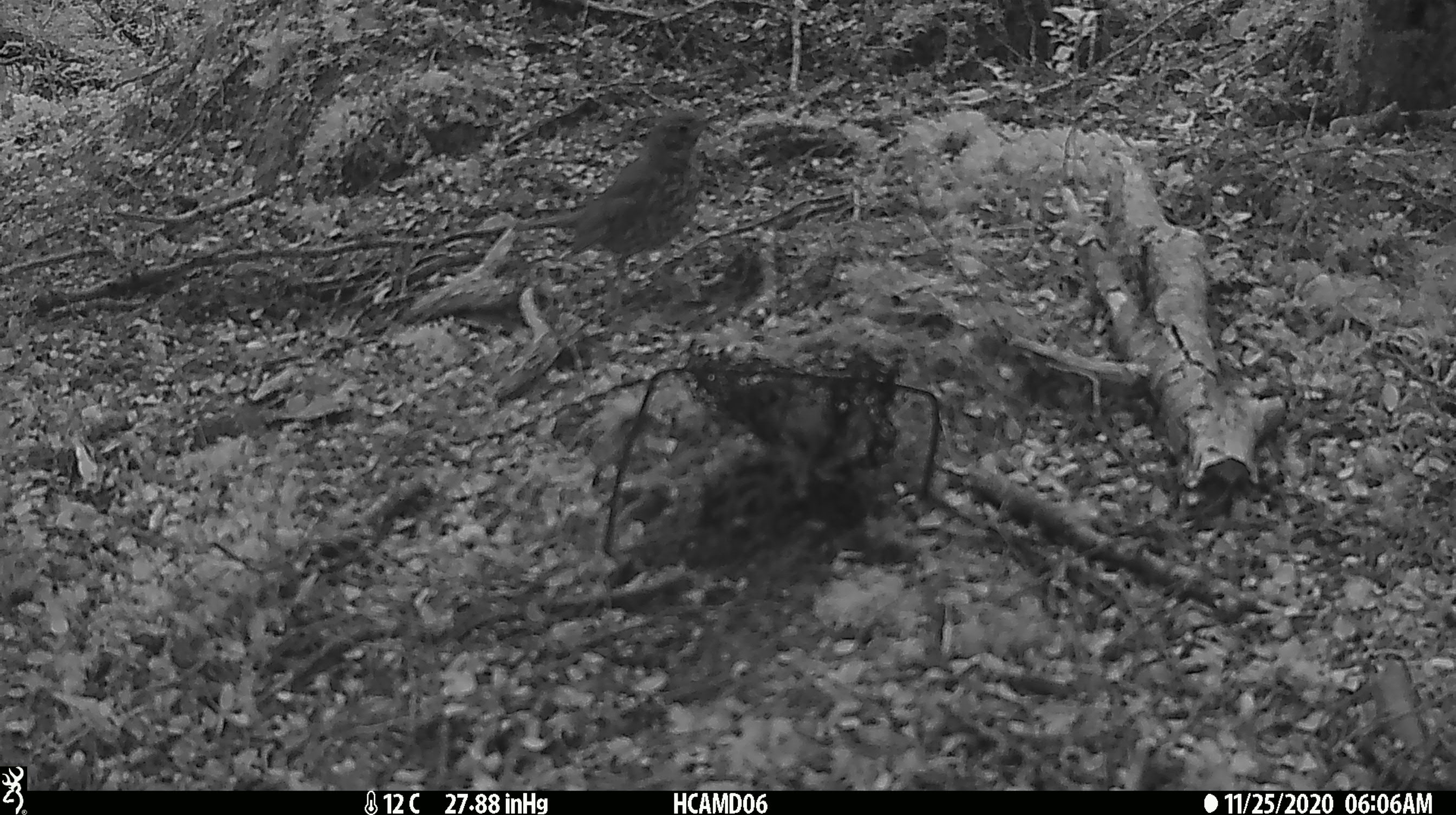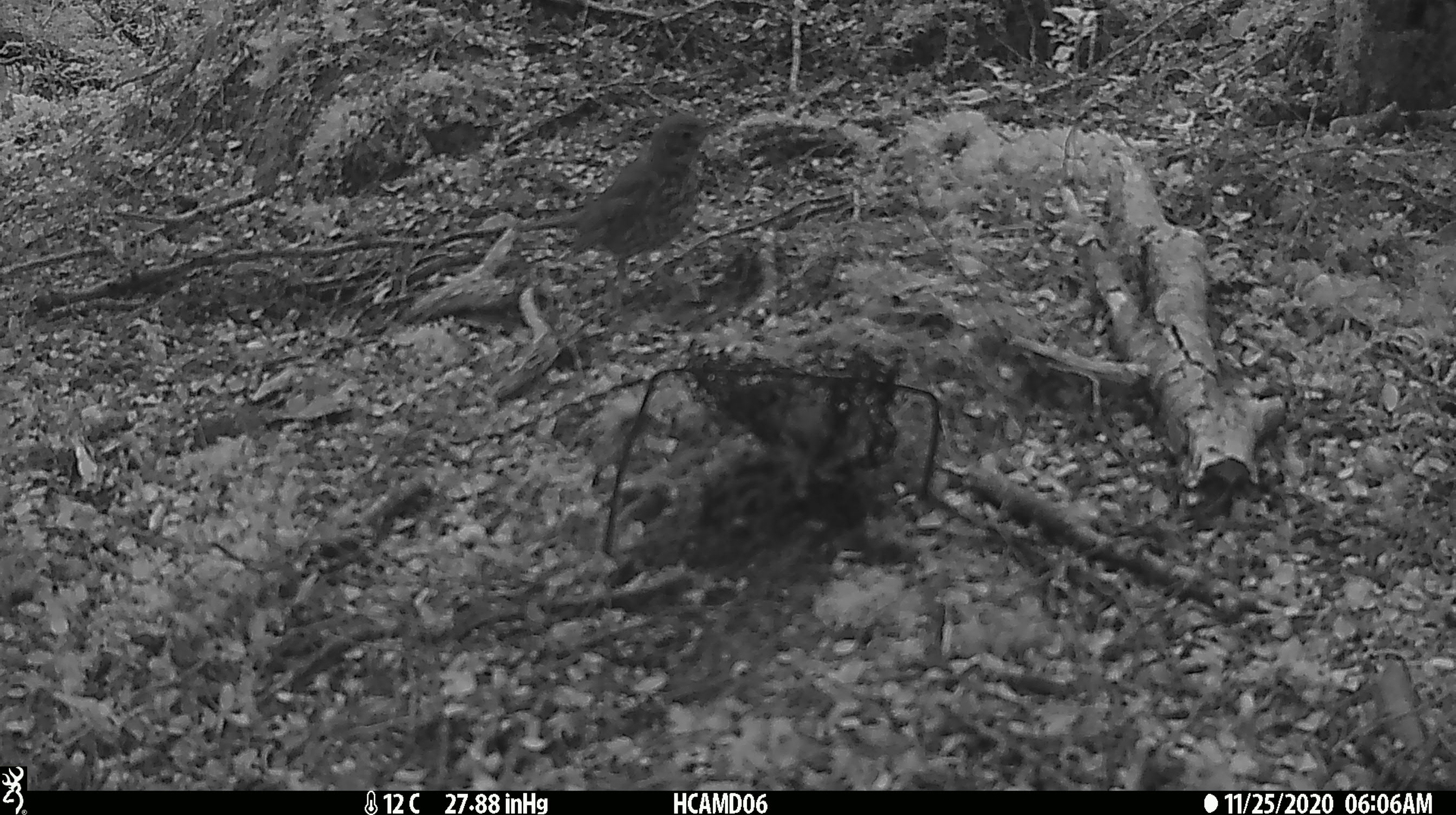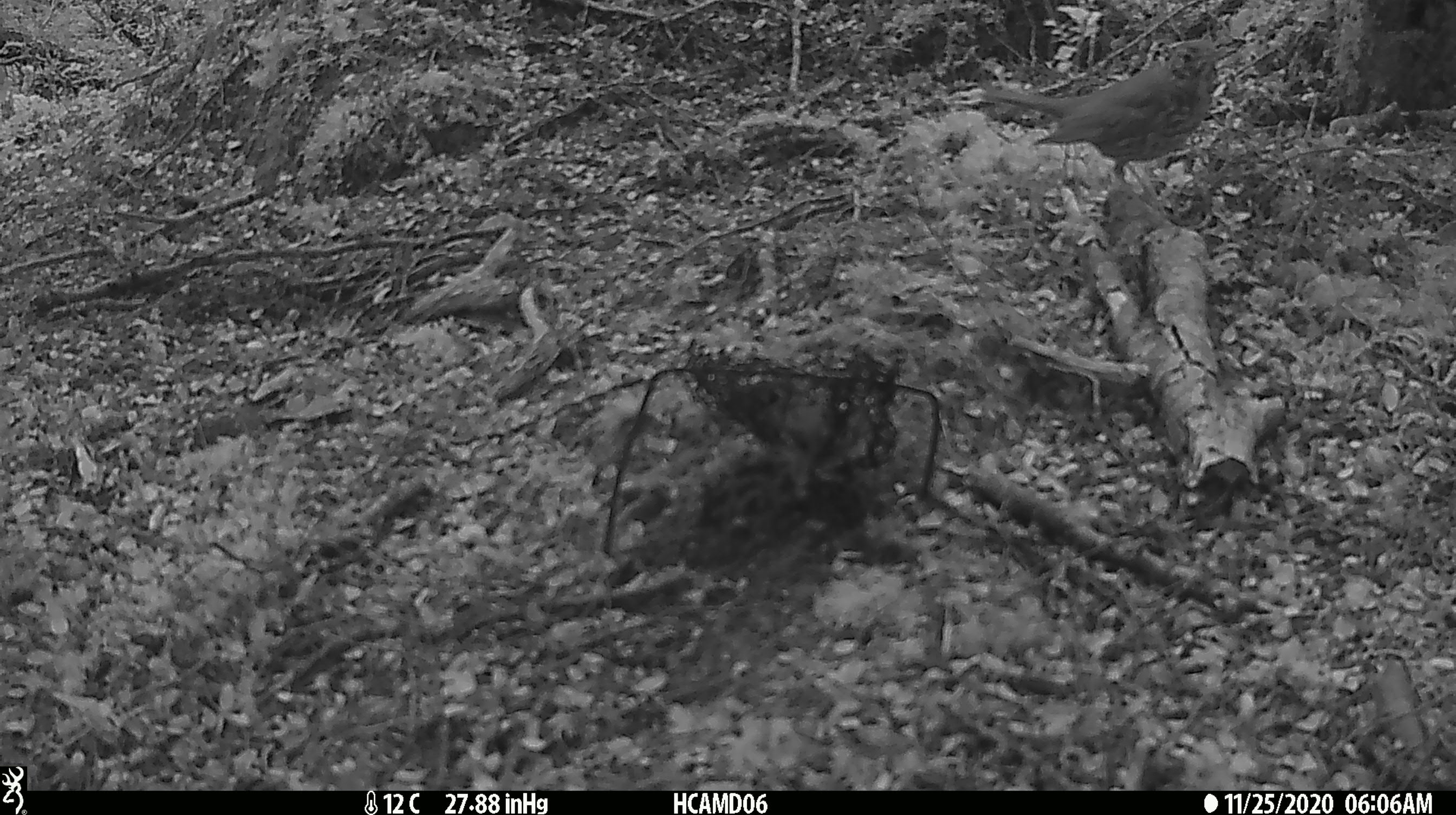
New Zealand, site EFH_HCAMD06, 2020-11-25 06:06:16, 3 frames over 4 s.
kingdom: Animalia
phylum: Chordata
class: Aves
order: Passeriformes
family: Turdidae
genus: Turdus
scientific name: Turdus philomelos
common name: song thrush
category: thrush